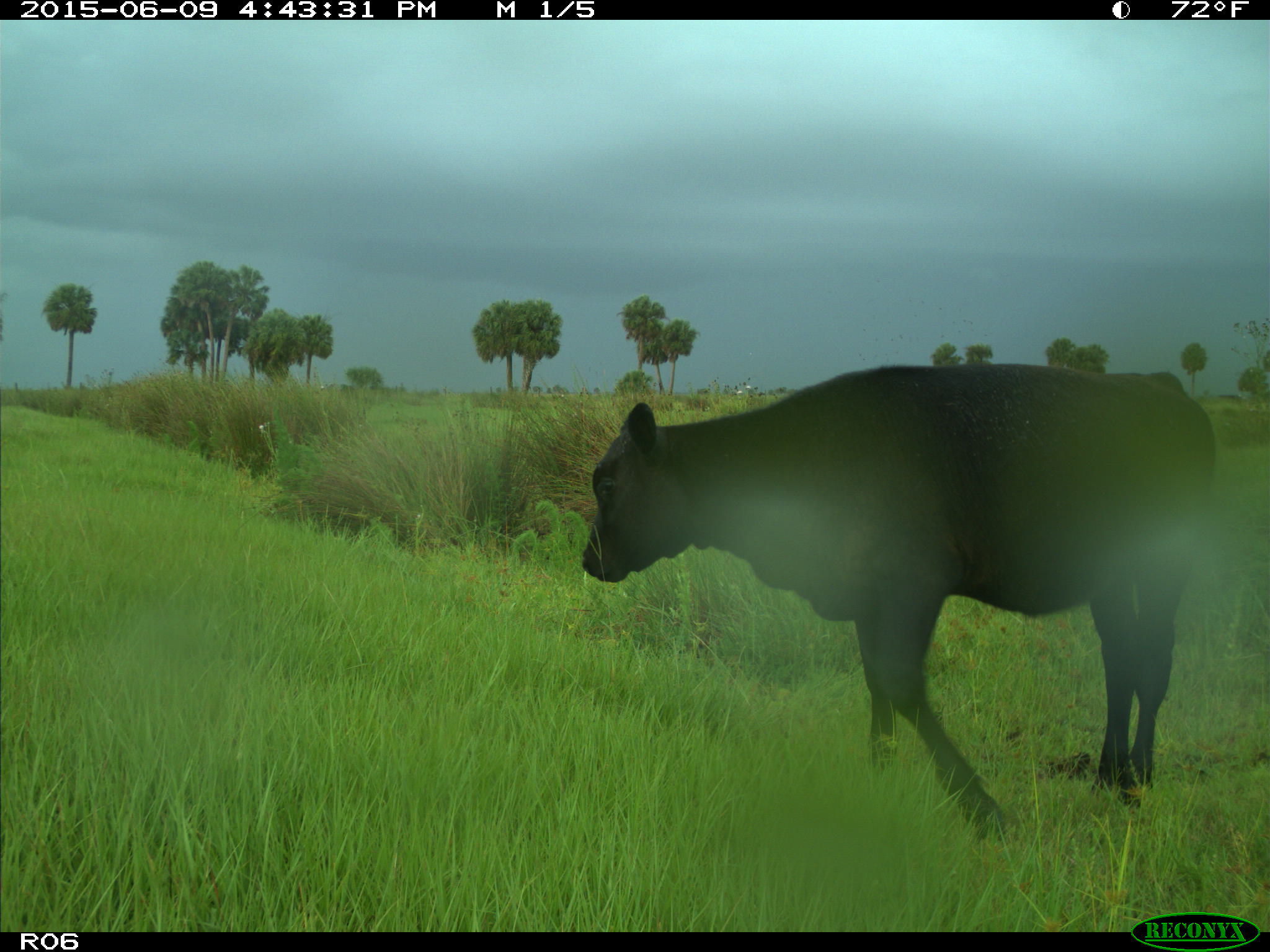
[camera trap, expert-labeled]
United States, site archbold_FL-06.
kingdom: Animalia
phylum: Chordata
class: Mammalia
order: Artiodactyla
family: Bovidae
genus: Bos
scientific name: Bos taurus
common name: domestic cow